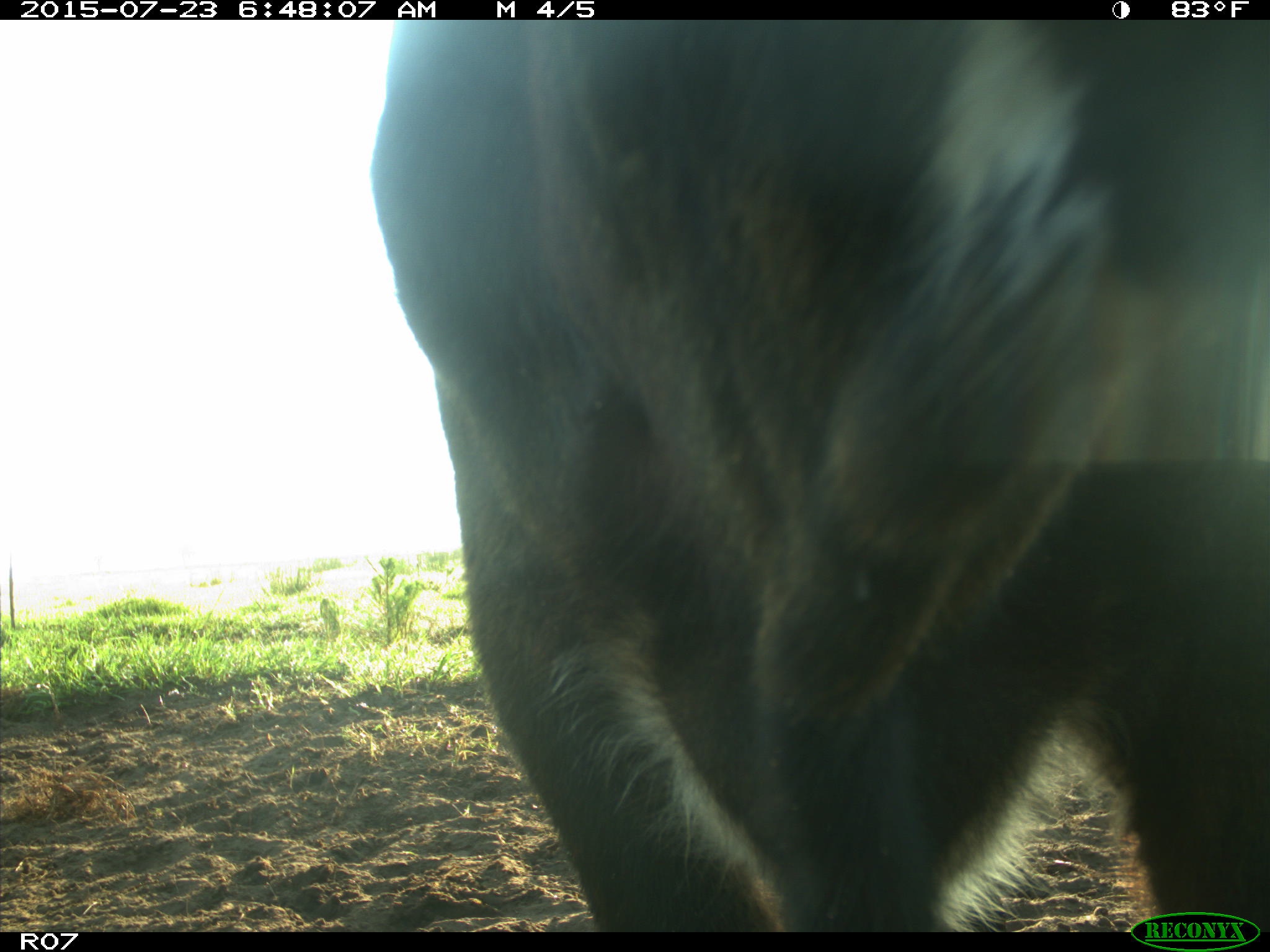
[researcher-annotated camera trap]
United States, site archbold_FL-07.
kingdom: Animalia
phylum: Chordata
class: Mammalia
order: Artiodactyla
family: Bovidae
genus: Bos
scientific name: Bos taurus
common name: domestic cow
Bos taurus (domestic cow).